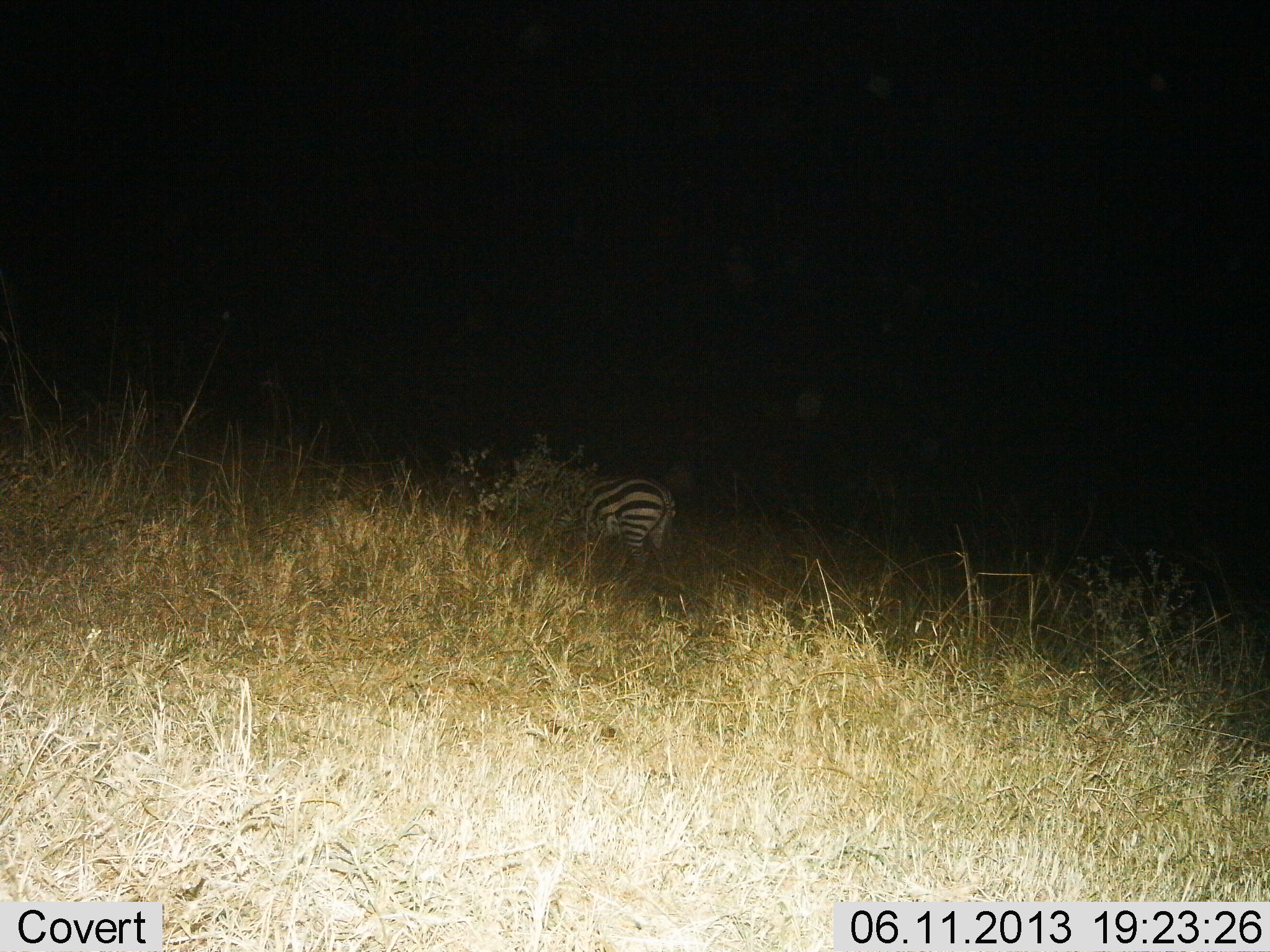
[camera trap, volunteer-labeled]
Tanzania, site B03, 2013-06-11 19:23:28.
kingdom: Animalia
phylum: Chordata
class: Mammalia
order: Perissodactyla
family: Equidae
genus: Equus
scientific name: Equus quagga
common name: plains zebra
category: zebra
Zebra (plains zebra) (Equus quagga), count 1. Behavior (volunteer vote fractions): standing 90%, resting 0%, moving 0%, interacting 0%. Young present (vote fraction): 0%. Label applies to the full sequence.